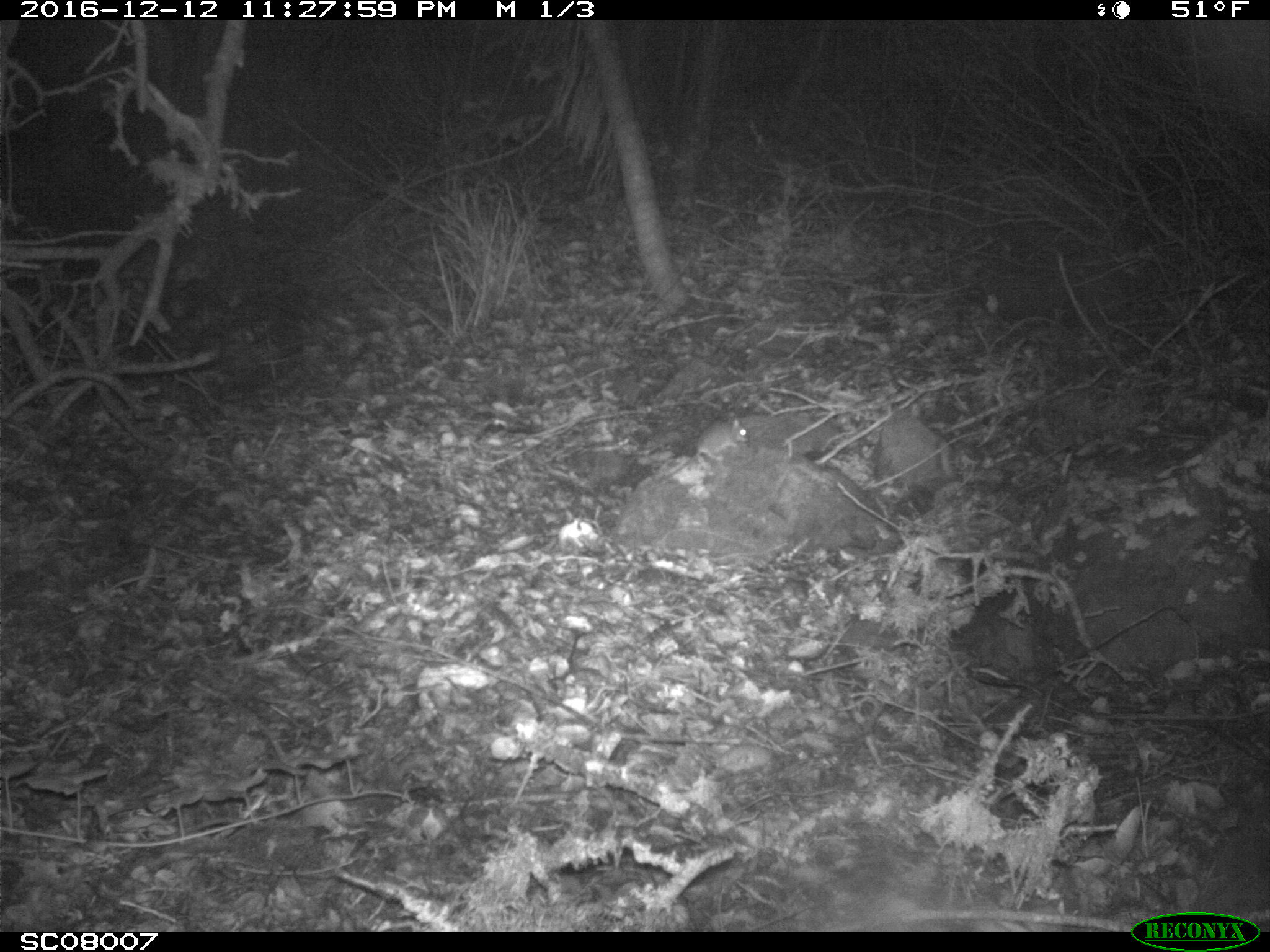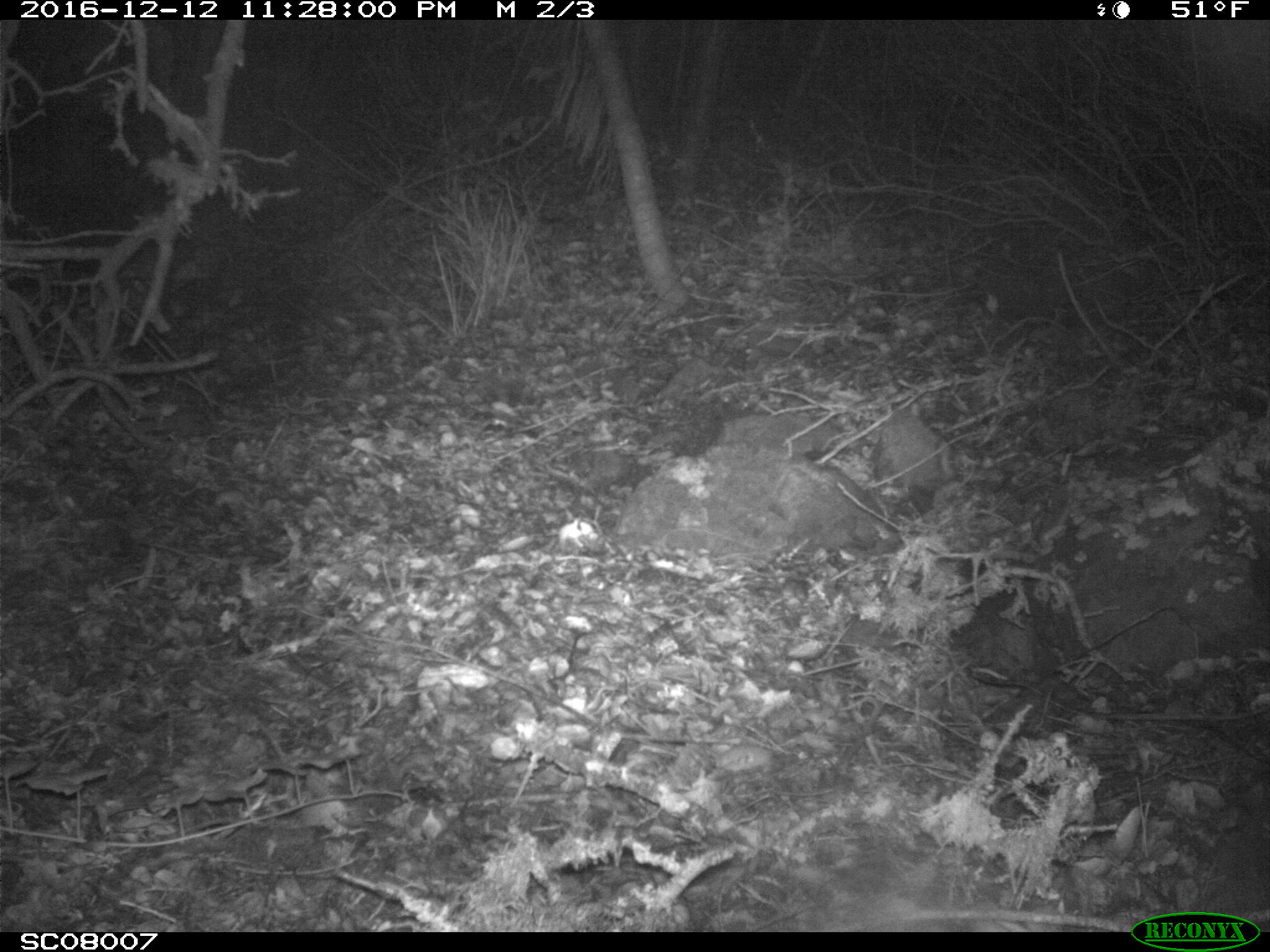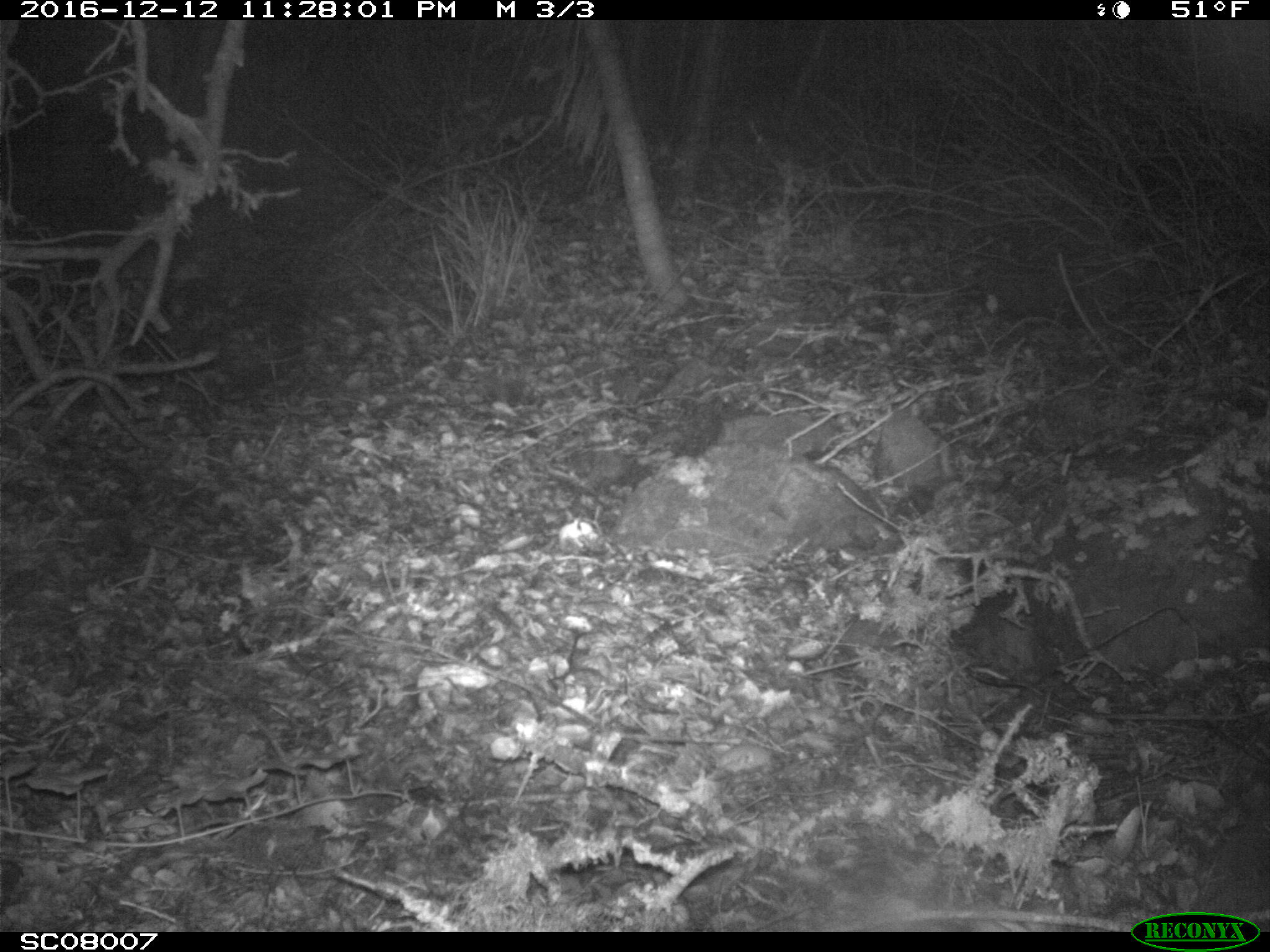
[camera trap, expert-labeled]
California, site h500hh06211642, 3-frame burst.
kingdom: Animalia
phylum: Chordata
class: Mammalia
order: Rodentia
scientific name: Rodentia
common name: rodent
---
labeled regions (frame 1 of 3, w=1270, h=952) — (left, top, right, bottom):
rodent: (656, 416, 749, 484)